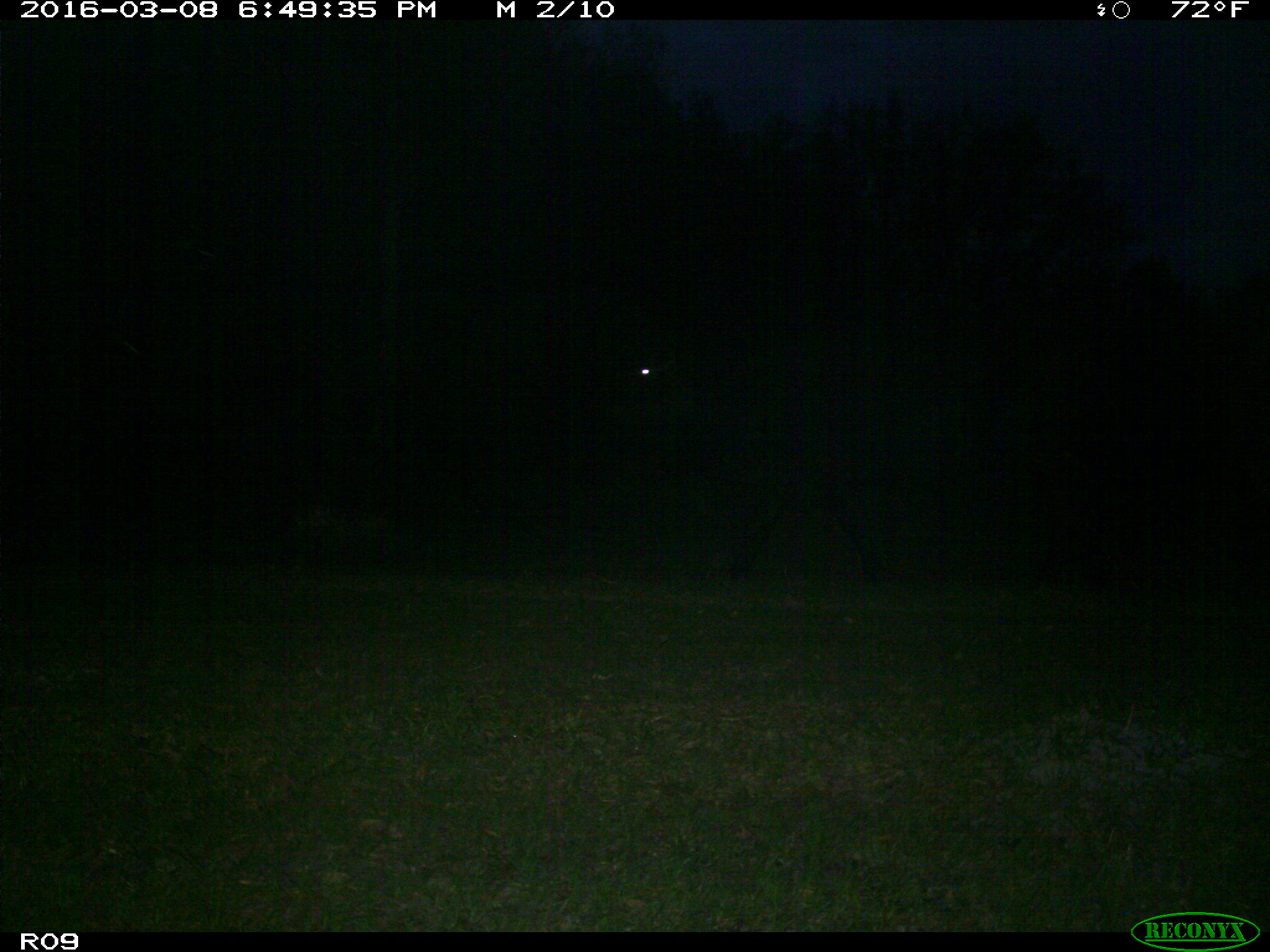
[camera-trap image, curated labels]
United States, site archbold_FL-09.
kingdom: Animalia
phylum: Chordata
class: Mammalia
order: Artiodactyla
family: Bovidae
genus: Bos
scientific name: Bos taurus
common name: domestic cow